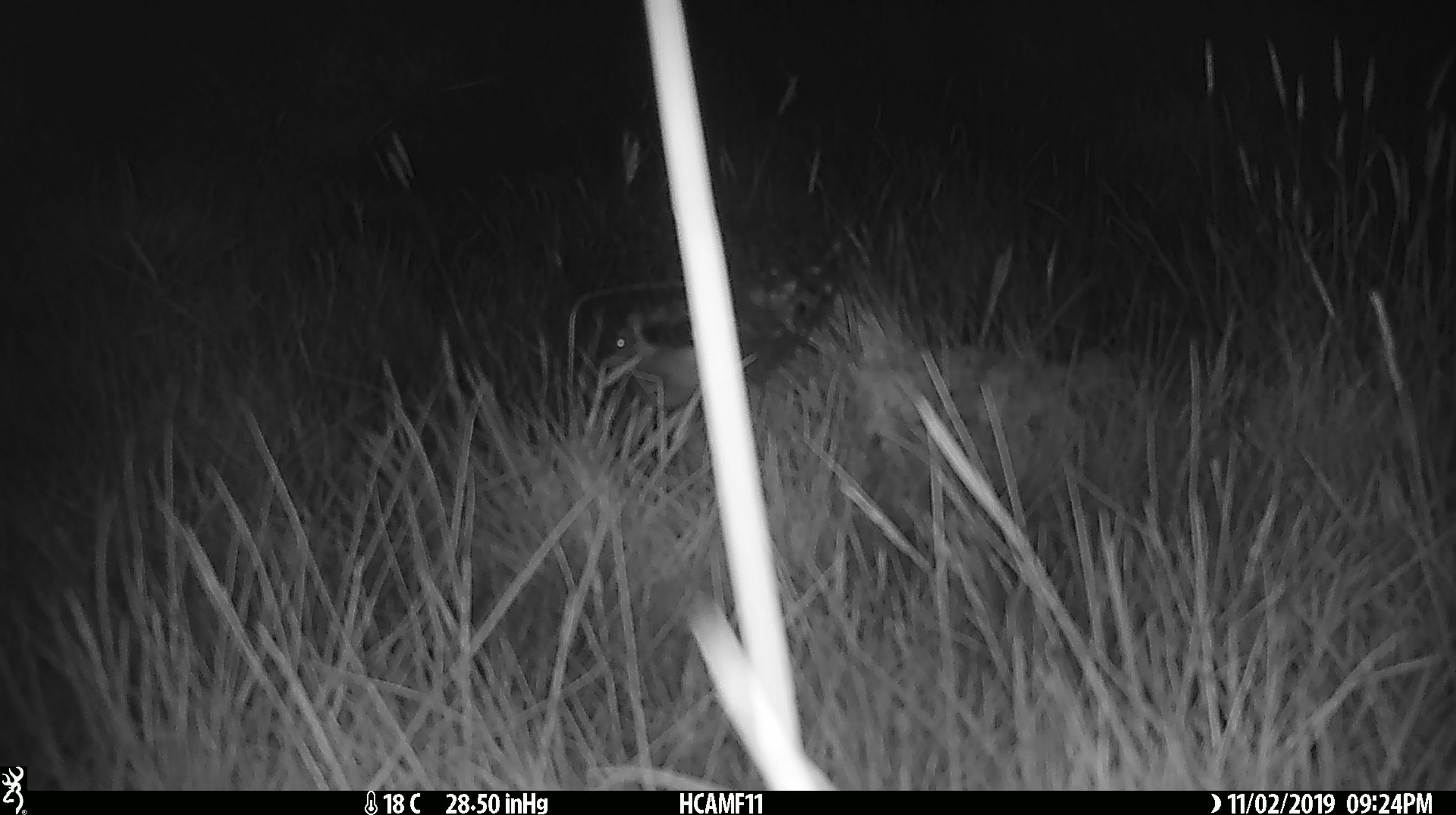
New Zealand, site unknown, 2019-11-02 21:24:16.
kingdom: Animalia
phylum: Chordata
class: Mammalia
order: Rodentia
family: Muridae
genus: Mus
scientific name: Mus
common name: mouse